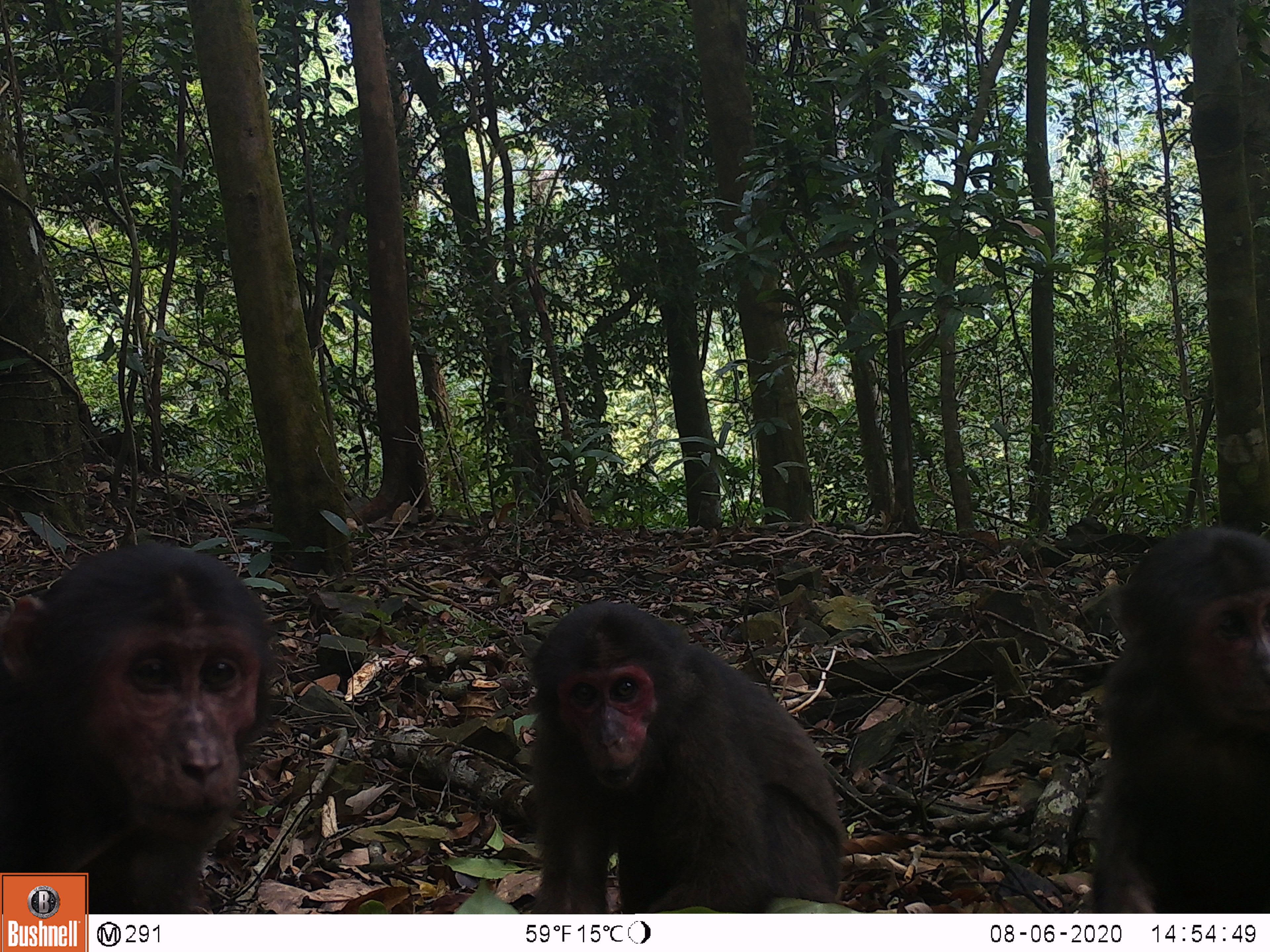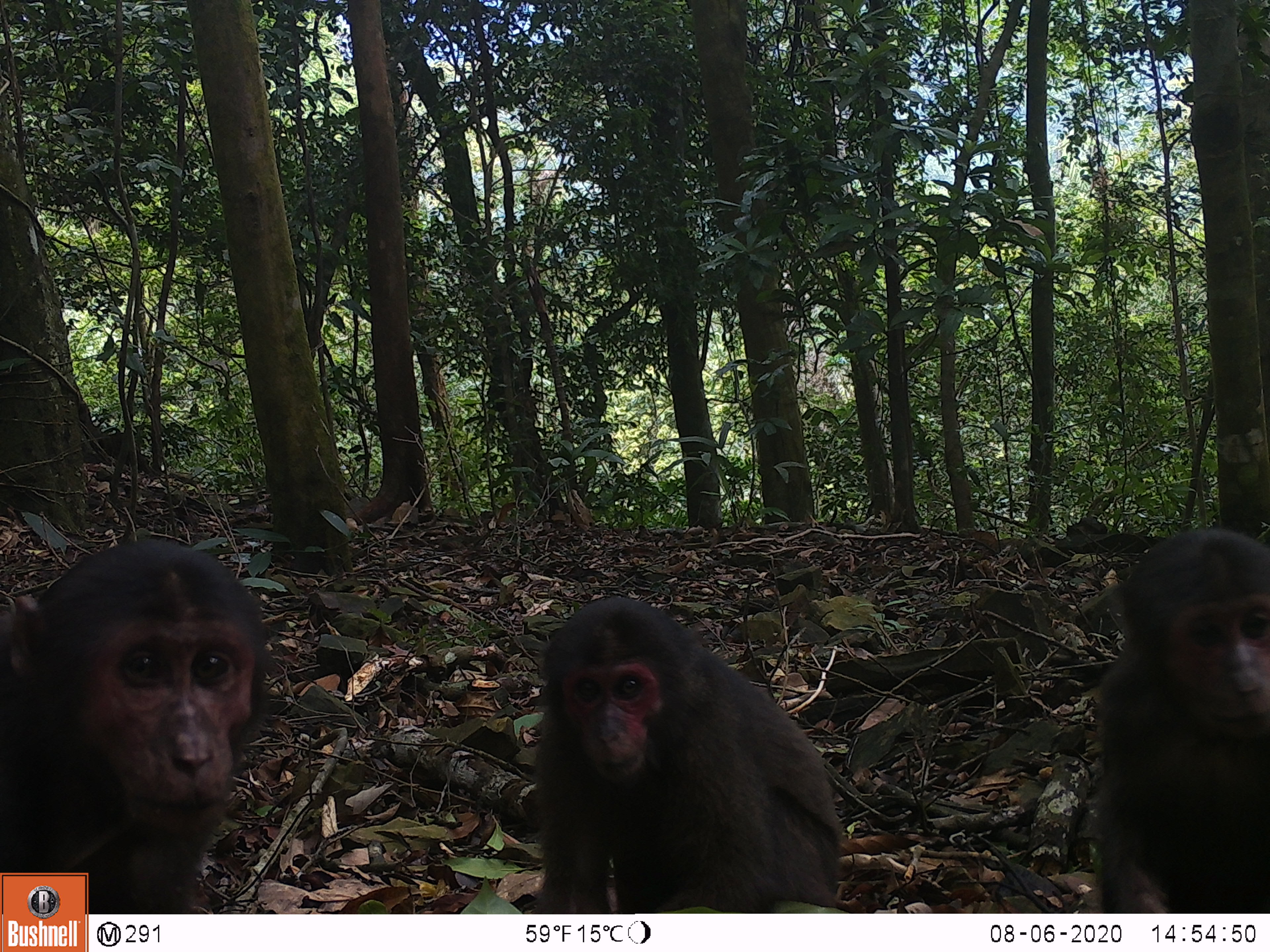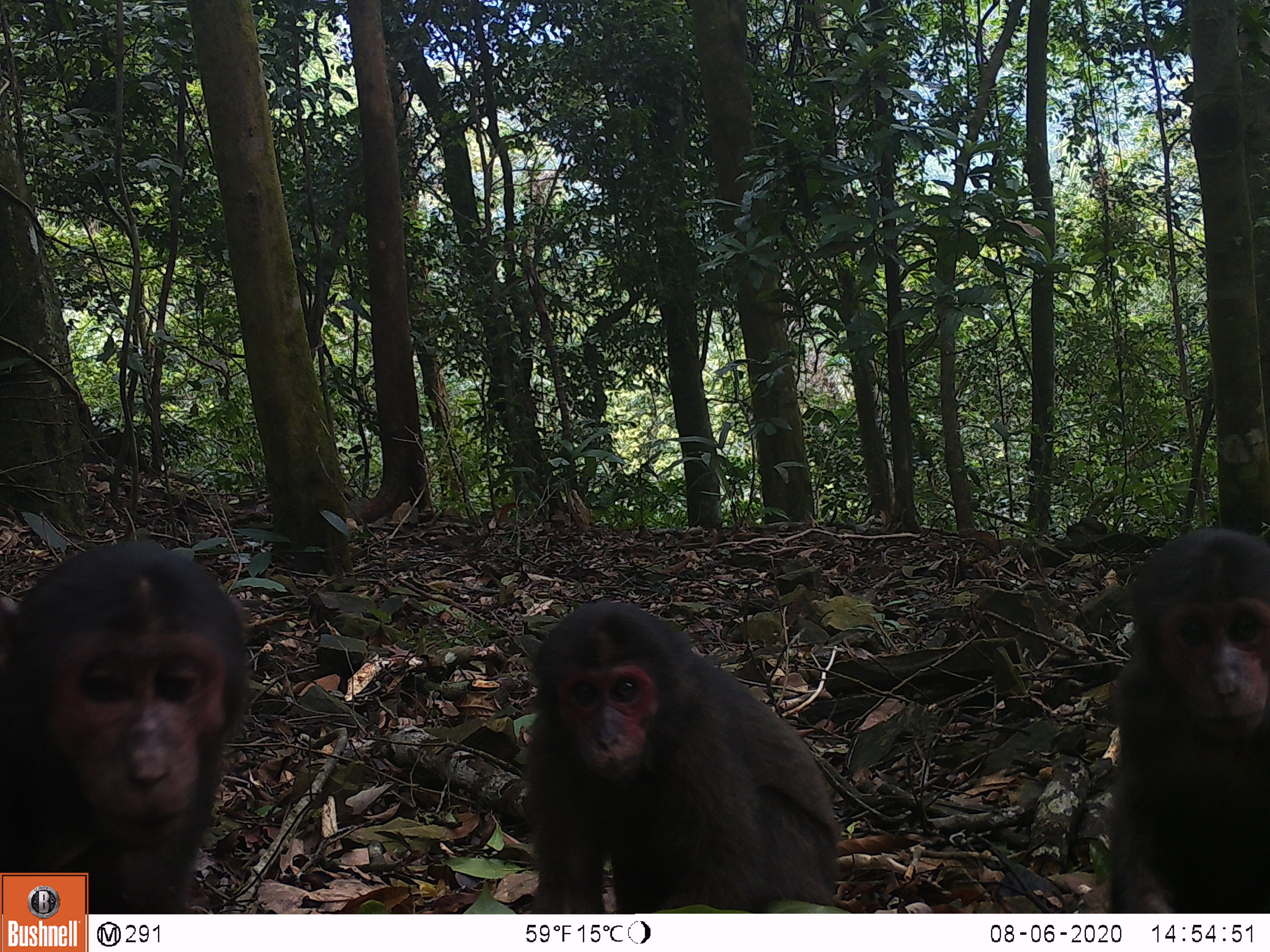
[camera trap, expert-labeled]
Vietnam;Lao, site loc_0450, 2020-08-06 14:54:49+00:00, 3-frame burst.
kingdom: Animalia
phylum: Chordata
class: Mammalia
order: Primates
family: Cercopithecidae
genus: Macaca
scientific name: Macaca arctoides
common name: stump-tailed macaque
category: stump tailed macaque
Stump tailed macaque (stump-tailed macaque) (Macaca arctoides). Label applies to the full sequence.